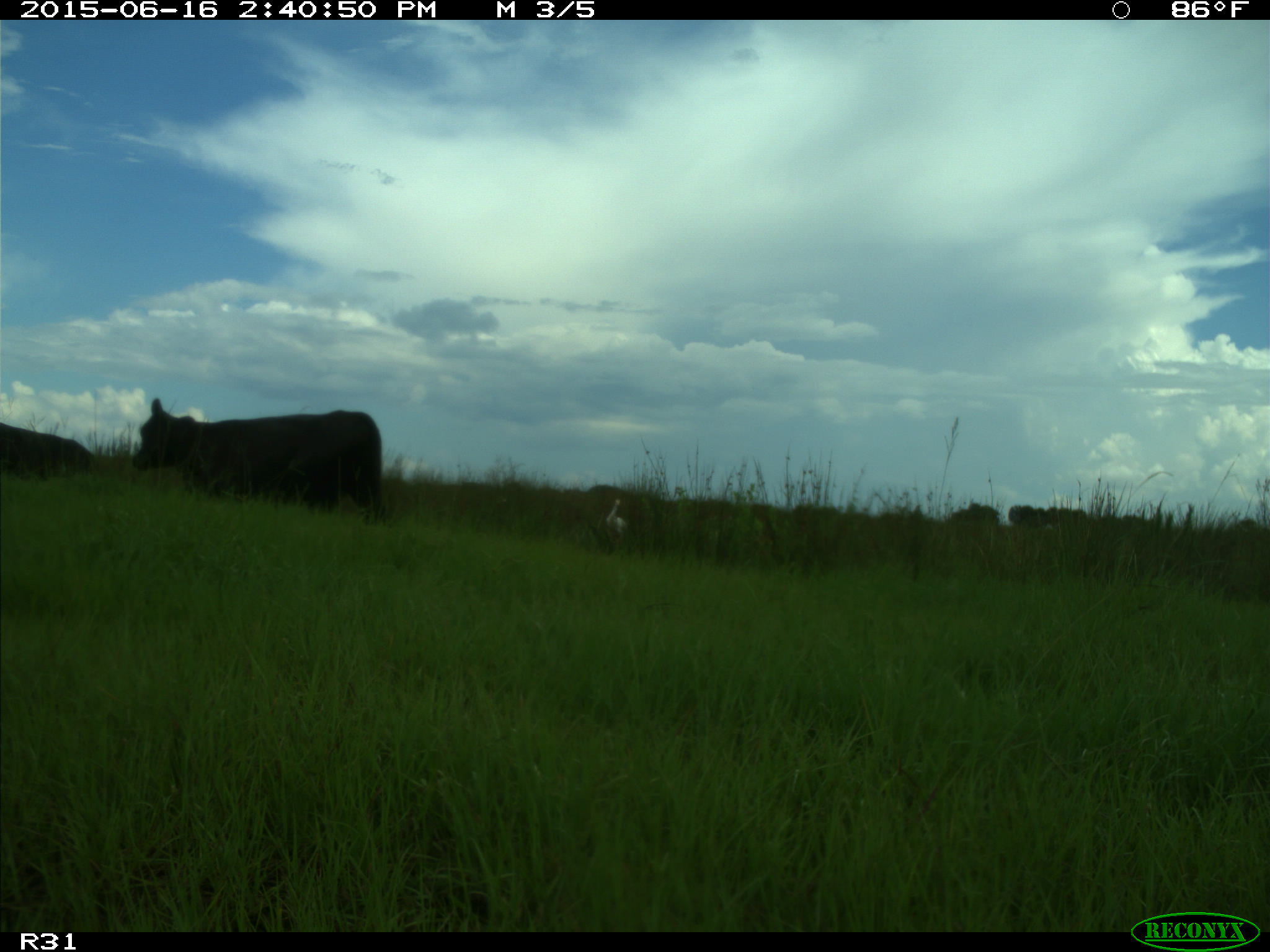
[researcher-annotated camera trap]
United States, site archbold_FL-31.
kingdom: Animalia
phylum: Chordata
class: Mammalia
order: Artiodactyla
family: Bovidae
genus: Bos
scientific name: Bos taurus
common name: domestic cow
Bos taurus (domestic cow).